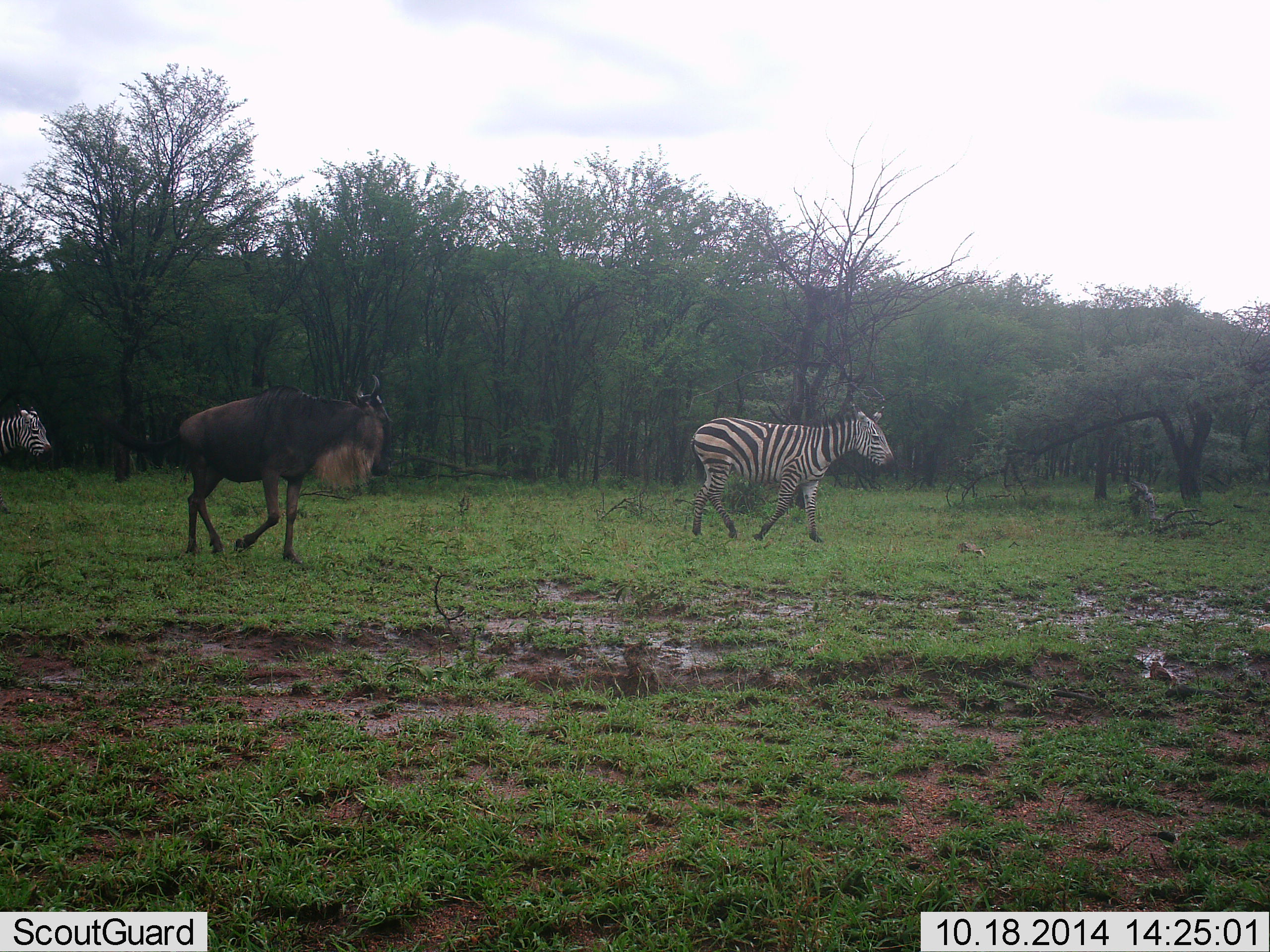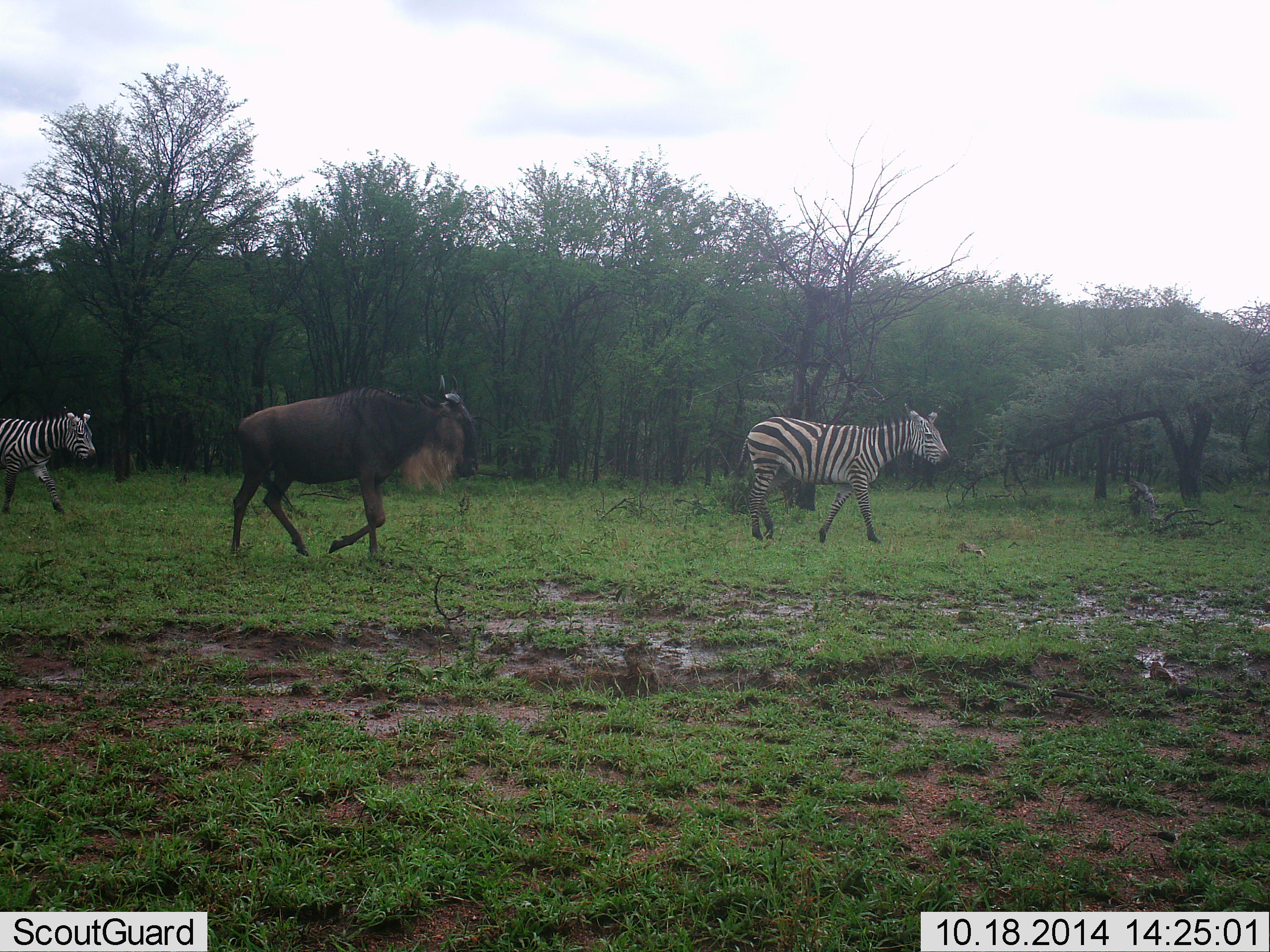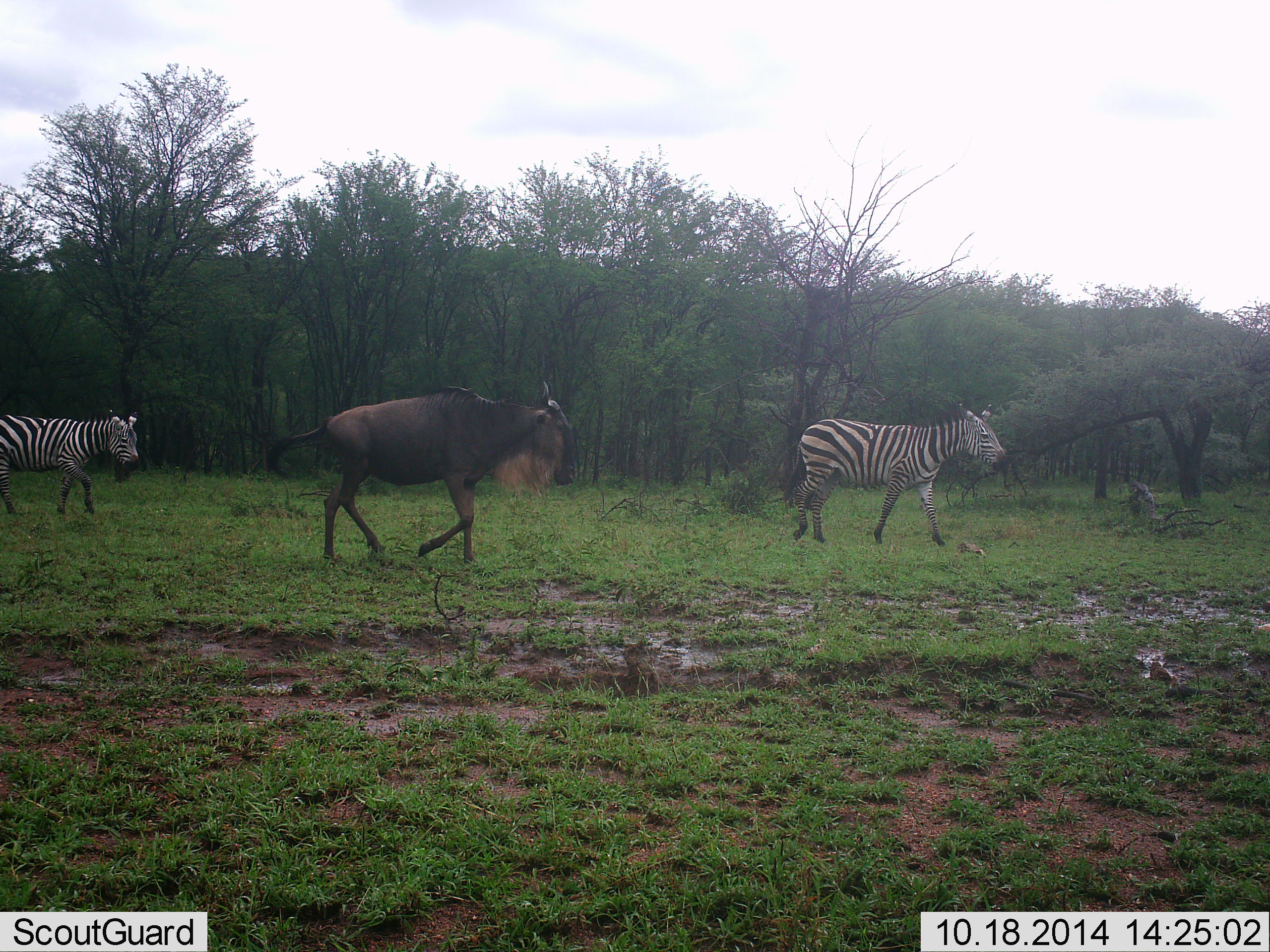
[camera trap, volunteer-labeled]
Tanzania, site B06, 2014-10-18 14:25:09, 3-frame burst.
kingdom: Animalia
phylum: Chordata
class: Mammalia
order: Artiodactyla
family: Bovidae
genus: Connochaetes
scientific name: Connochaetes taurinus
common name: blue wildebeest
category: wildebeest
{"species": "wildebeest (blue wildebeest) (Connochaetes taurinus)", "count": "1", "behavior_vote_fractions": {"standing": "0%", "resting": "0%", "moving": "100%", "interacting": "0%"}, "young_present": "0%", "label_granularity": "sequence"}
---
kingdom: Animalia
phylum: Chordata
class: Mammalia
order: Perissodactyla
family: Equidae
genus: Equus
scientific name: Equus quagga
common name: plains zebra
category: zebra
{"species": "zebra (plains zebra) (Equus quagga)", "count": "2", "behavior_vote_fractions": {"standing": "0%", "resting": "0%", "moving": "100%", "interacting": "0%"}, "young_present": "0%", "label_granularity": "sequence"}